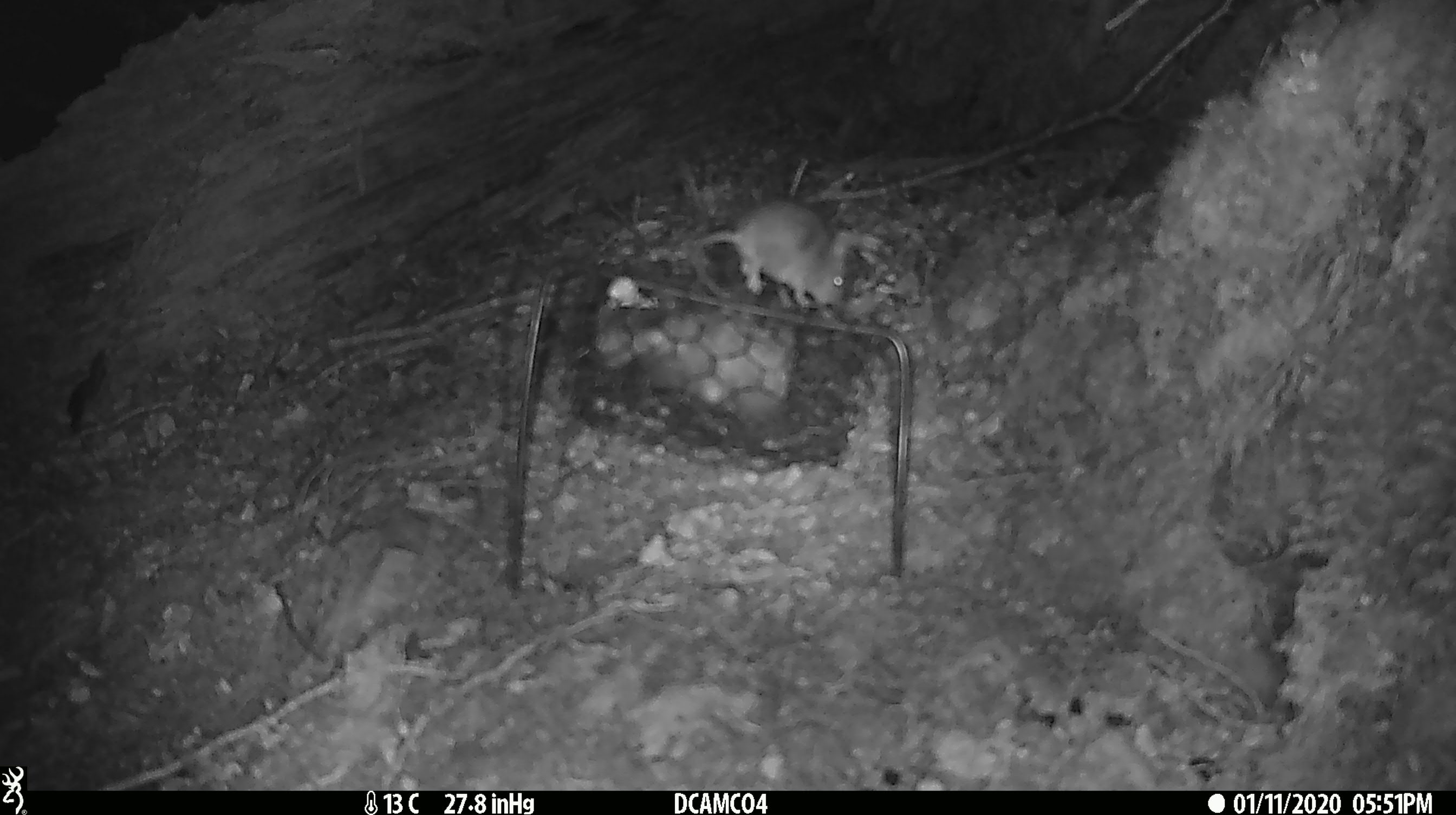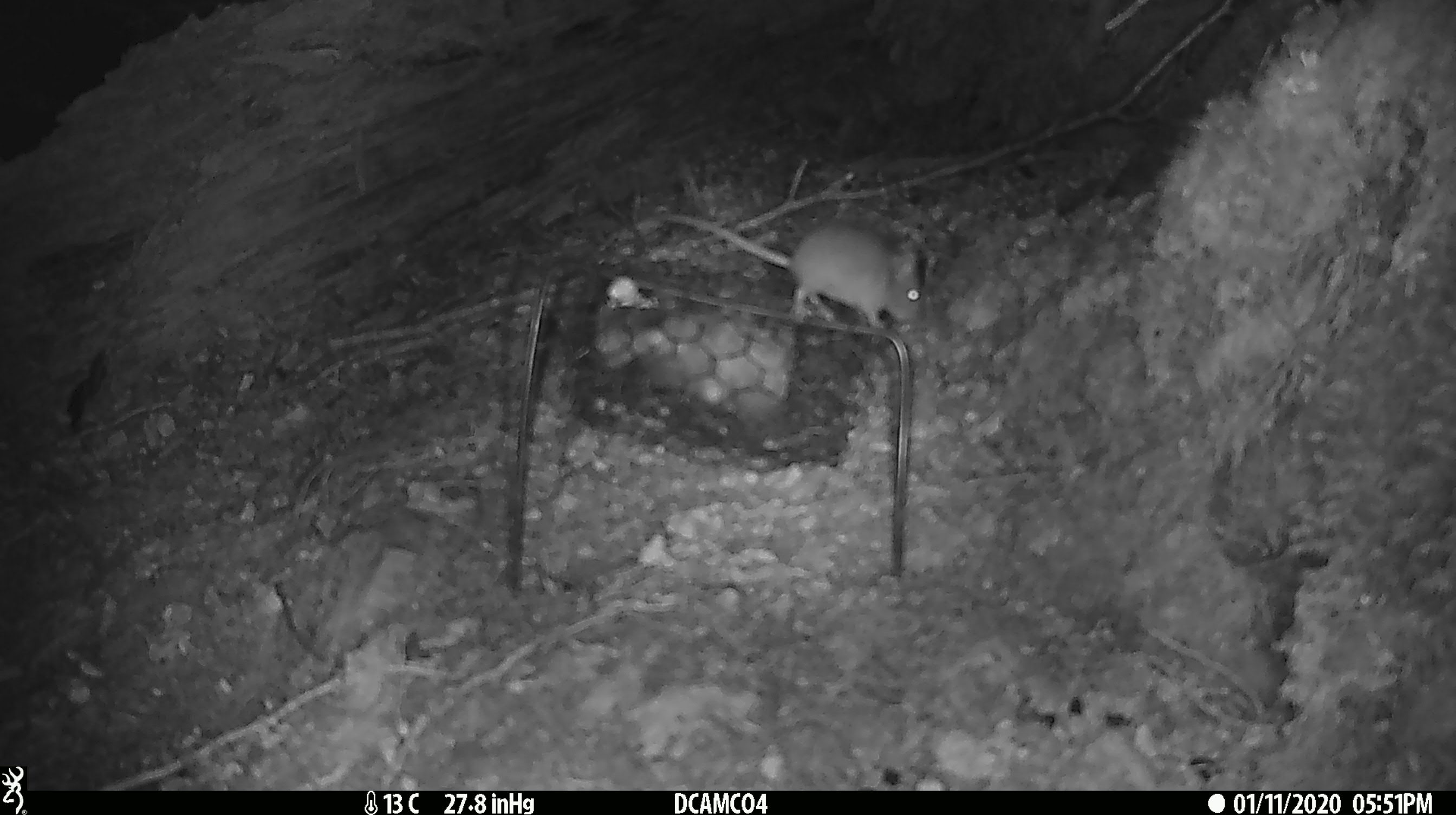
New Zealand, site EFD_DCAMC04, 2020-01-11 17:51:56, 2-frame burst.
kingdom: Animalia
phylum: Chordata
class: Mammalia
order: Rodentia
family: Muridae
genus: Mus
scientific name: Mus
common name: mouse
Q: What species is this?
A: Mouse (Mus).